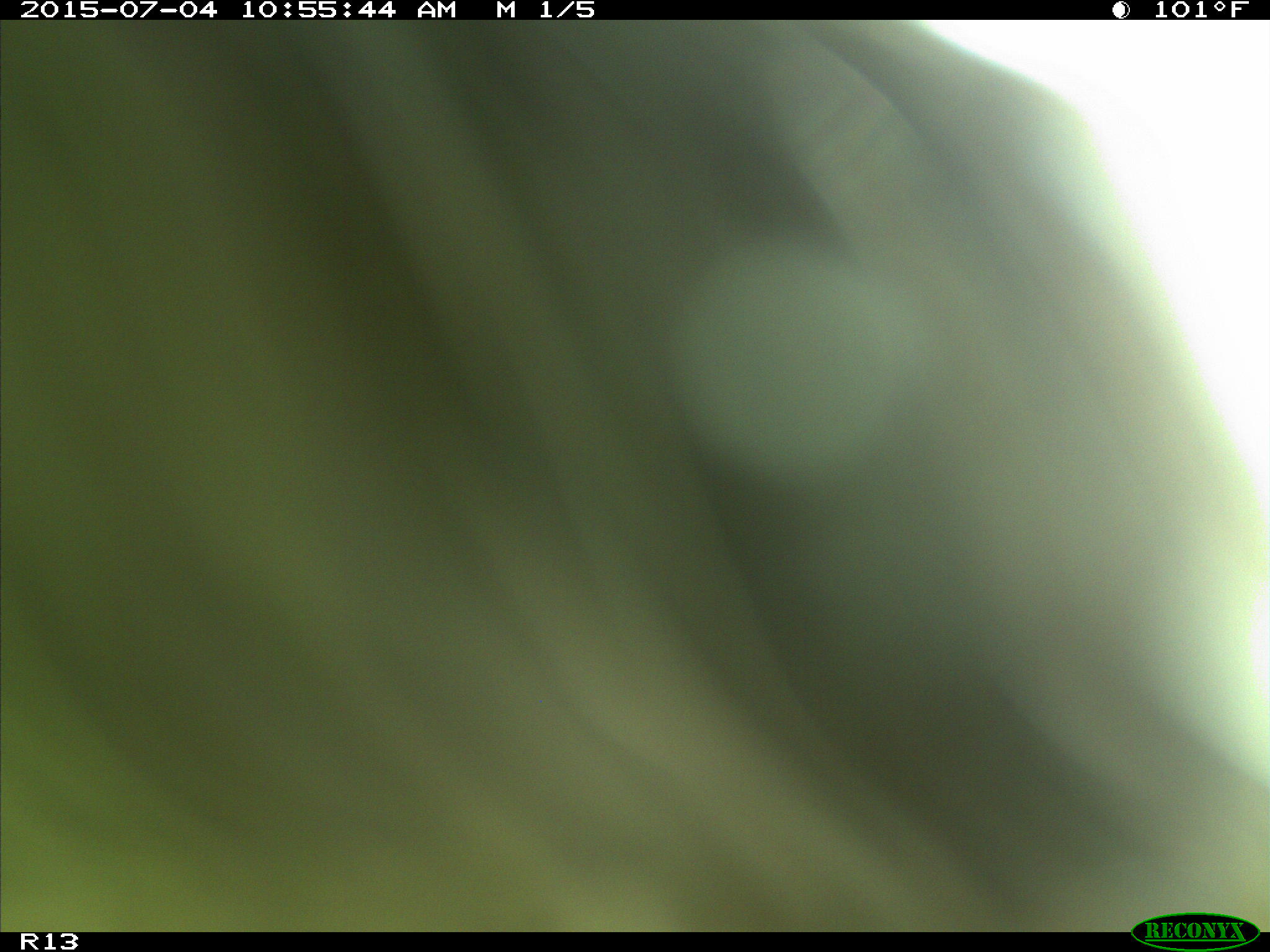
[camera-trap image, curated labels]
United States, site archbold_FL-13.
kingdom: Animalia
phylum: Chordata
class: Mammalia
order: Artiodactyla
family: Bovidae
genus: Bos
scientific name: Bos taurus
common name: domestic cow